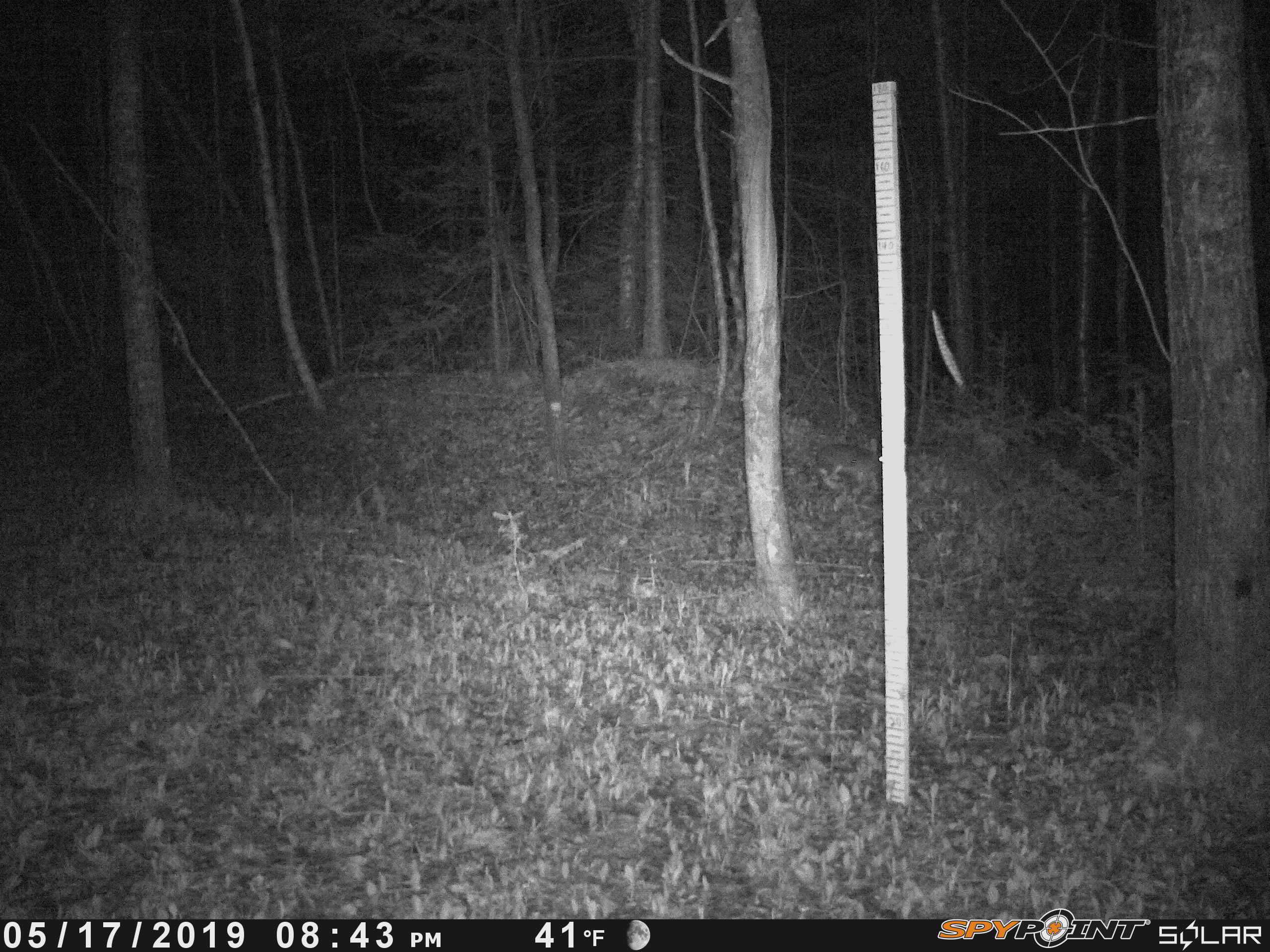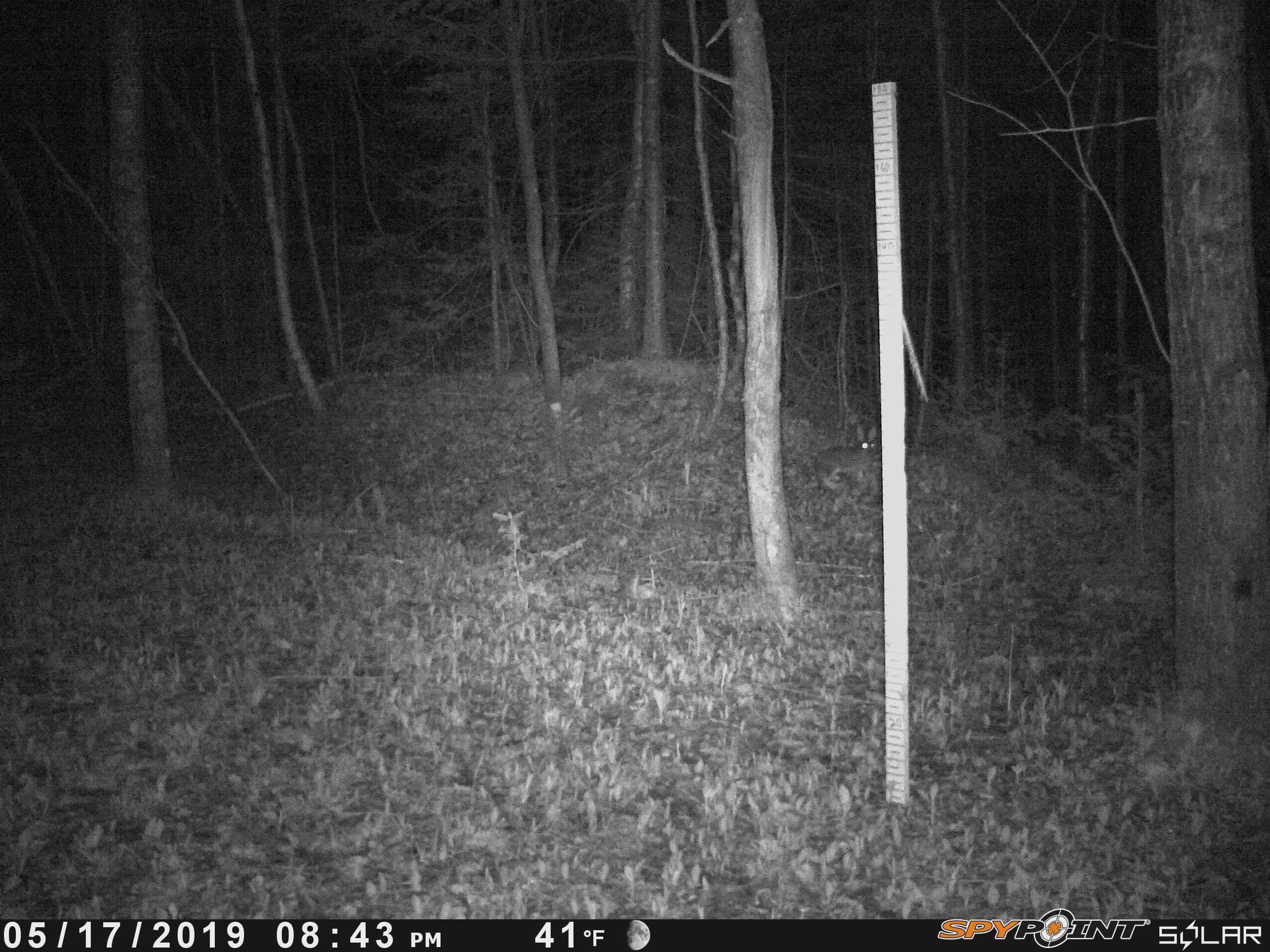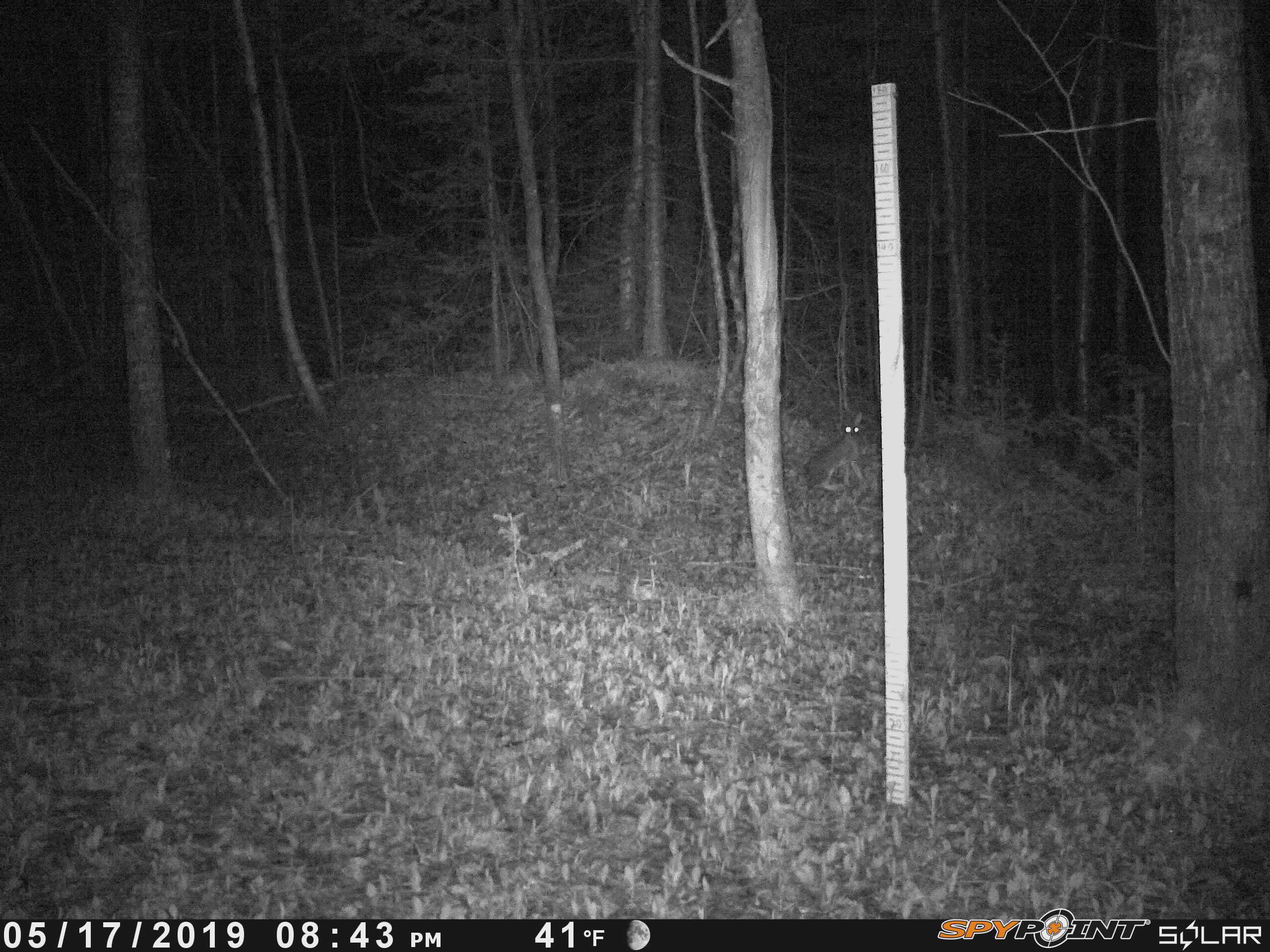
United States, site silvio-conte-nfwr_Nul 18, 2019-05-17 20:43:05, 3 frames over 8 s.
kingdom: Animalia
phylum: Chordata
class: Mammalia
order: Lagomorpha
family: Leporidae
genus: Lepus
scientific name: Lepus americanus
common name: snowshoe hare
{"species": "snowshoe hare (Lepus americanus)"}